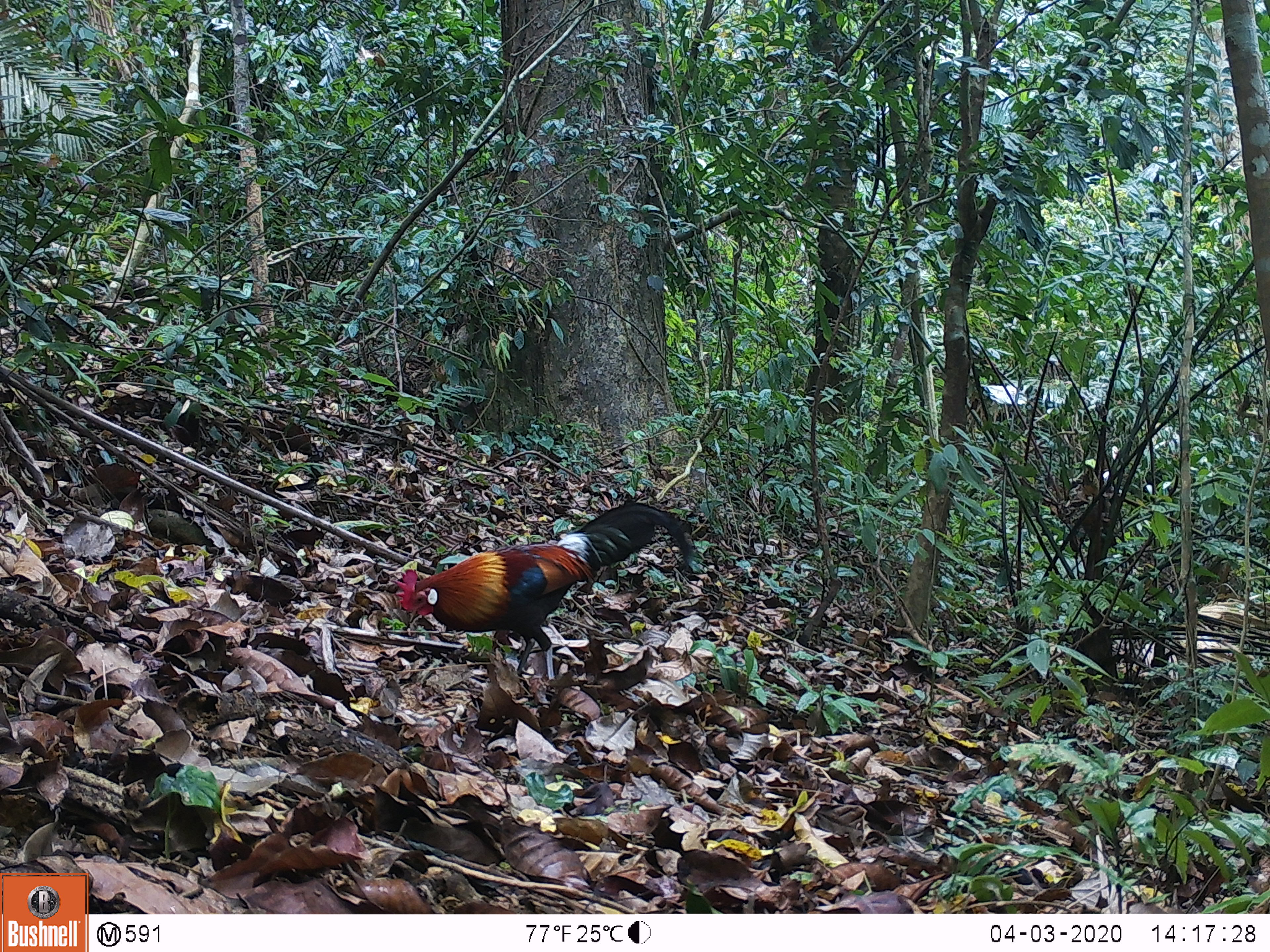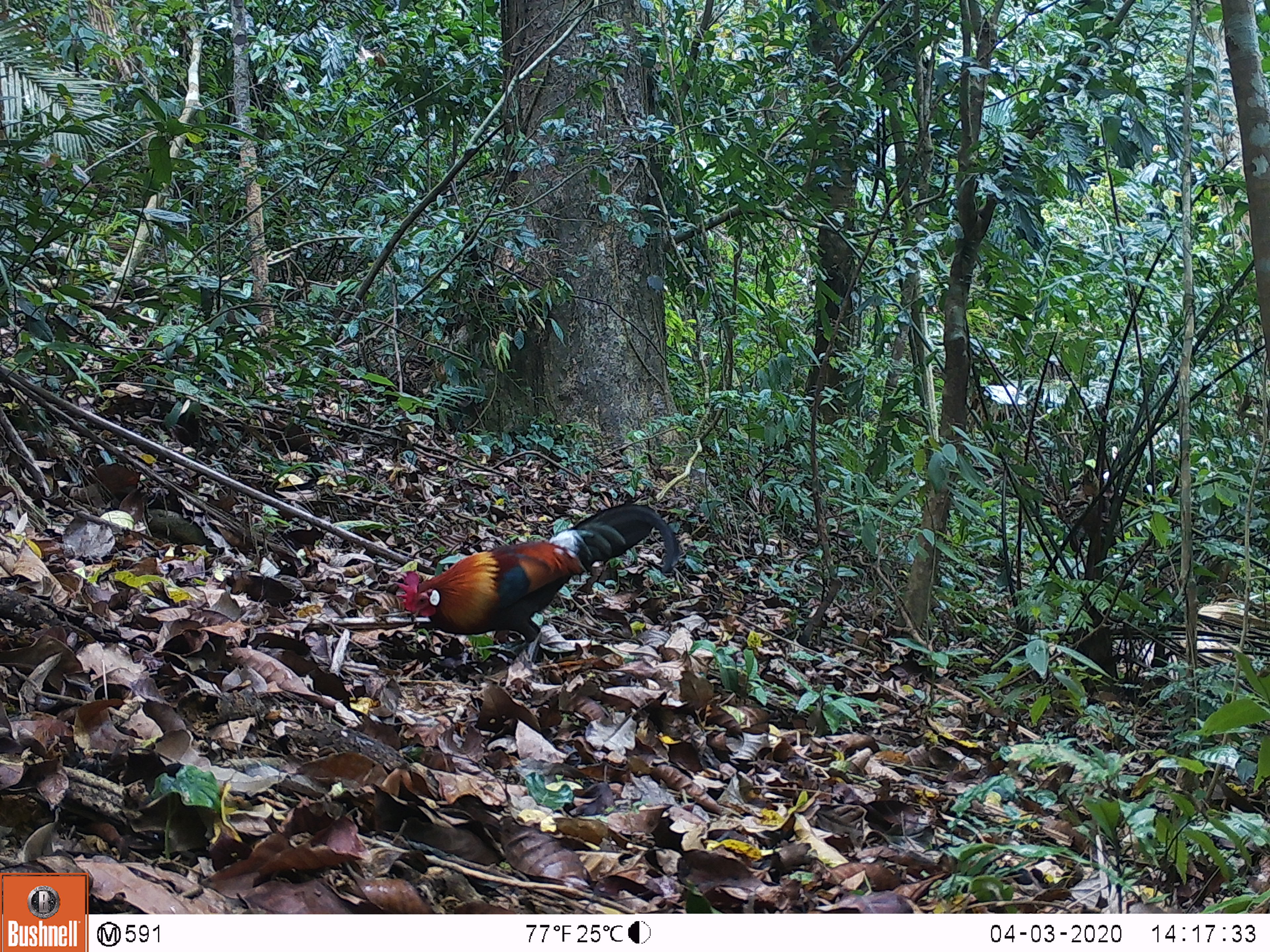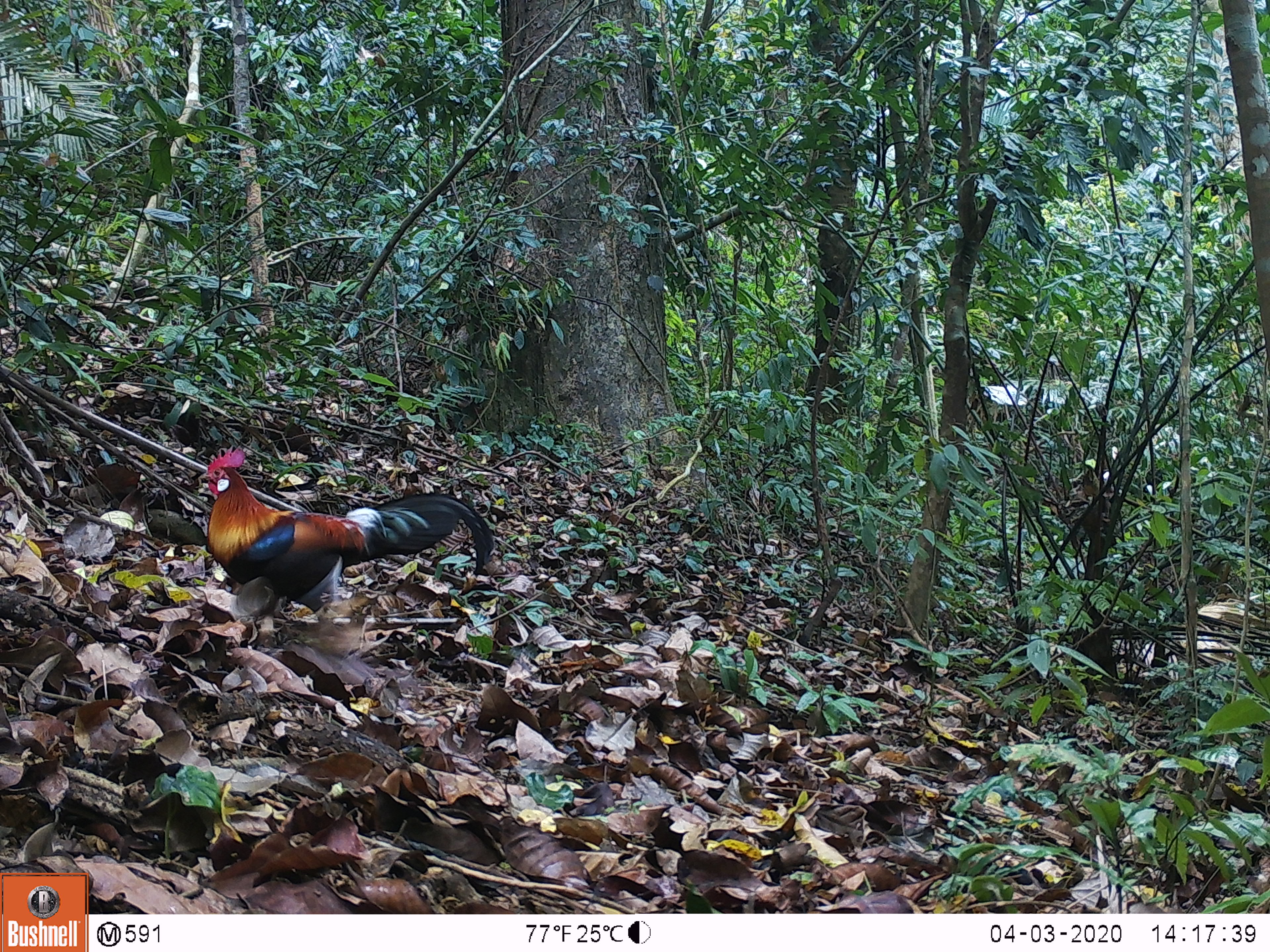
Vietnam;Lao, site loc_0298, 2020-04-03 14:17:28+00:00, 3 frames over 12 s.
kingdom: Animalia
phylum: Chordata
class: Aves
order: Galliformes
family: Phasianidae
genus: Gallus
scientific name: Gallus gallus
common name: red junglefowl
Red junglefowl (Gallus gallus). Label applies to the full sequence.